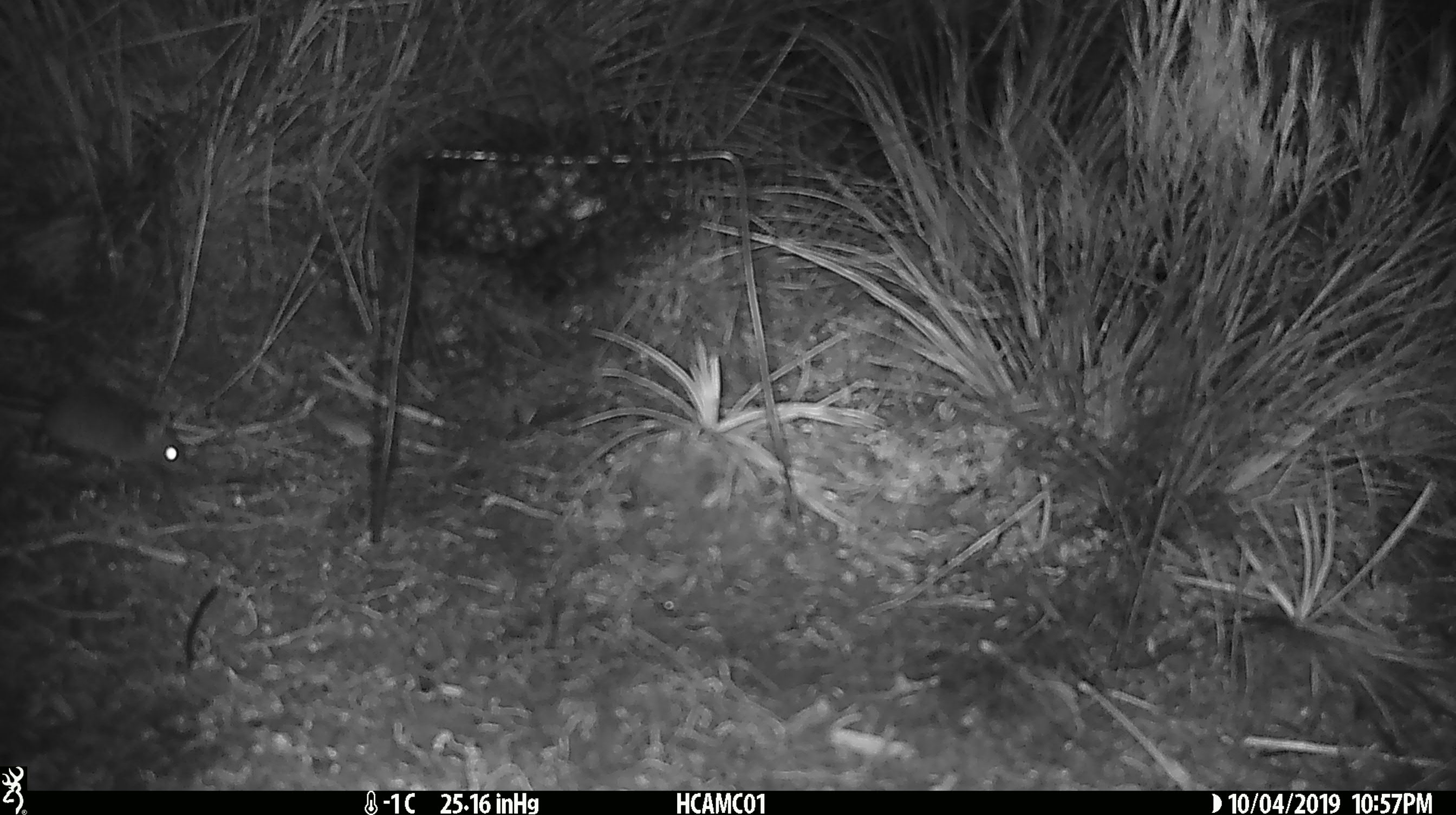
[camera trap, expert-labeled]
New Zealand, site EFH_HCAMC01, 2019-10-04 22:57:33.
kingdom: Animalia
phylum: Chordata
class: Mammalia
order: Rodentia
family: Muridae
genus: Mus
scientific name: Mus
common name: mouse